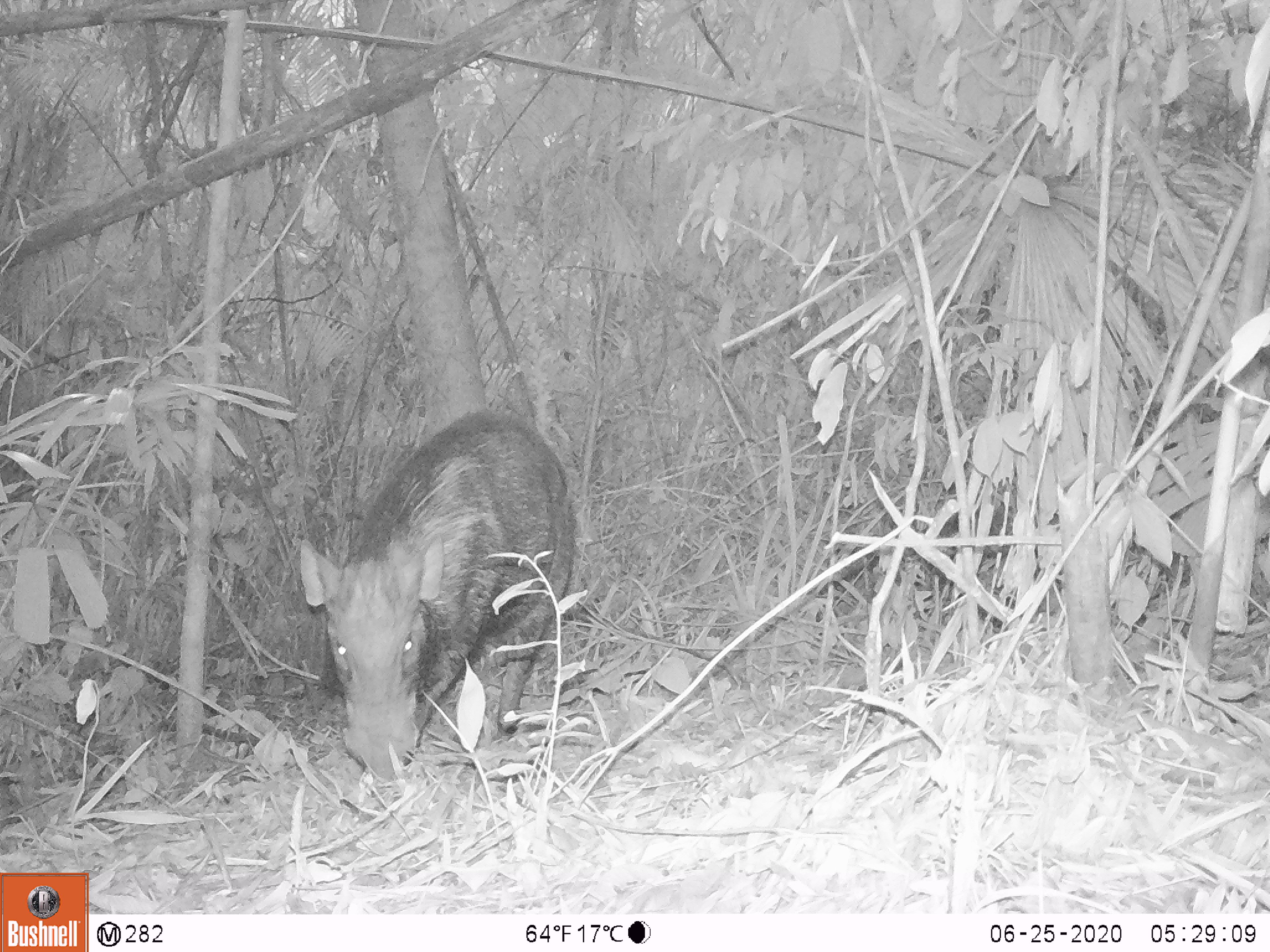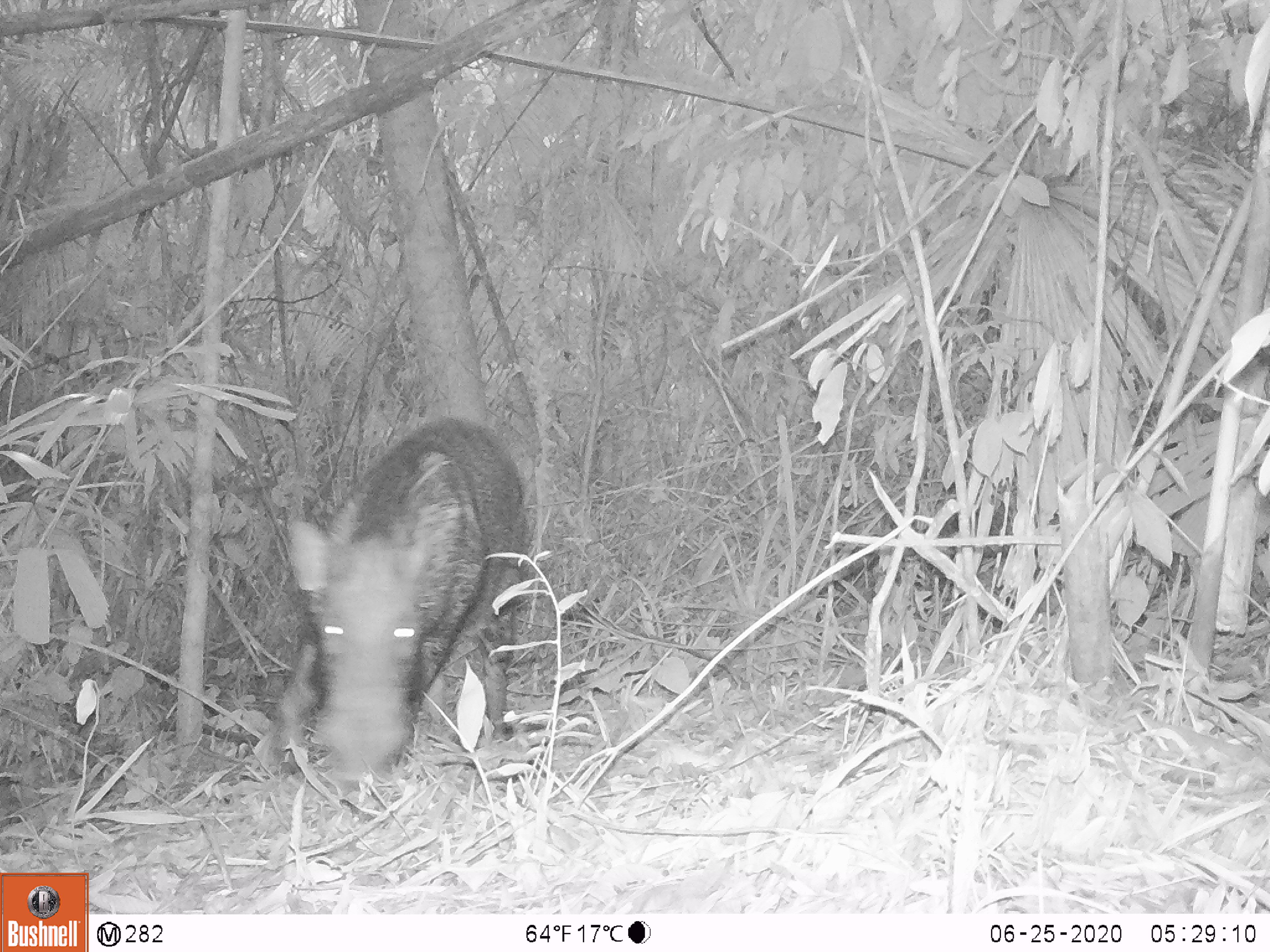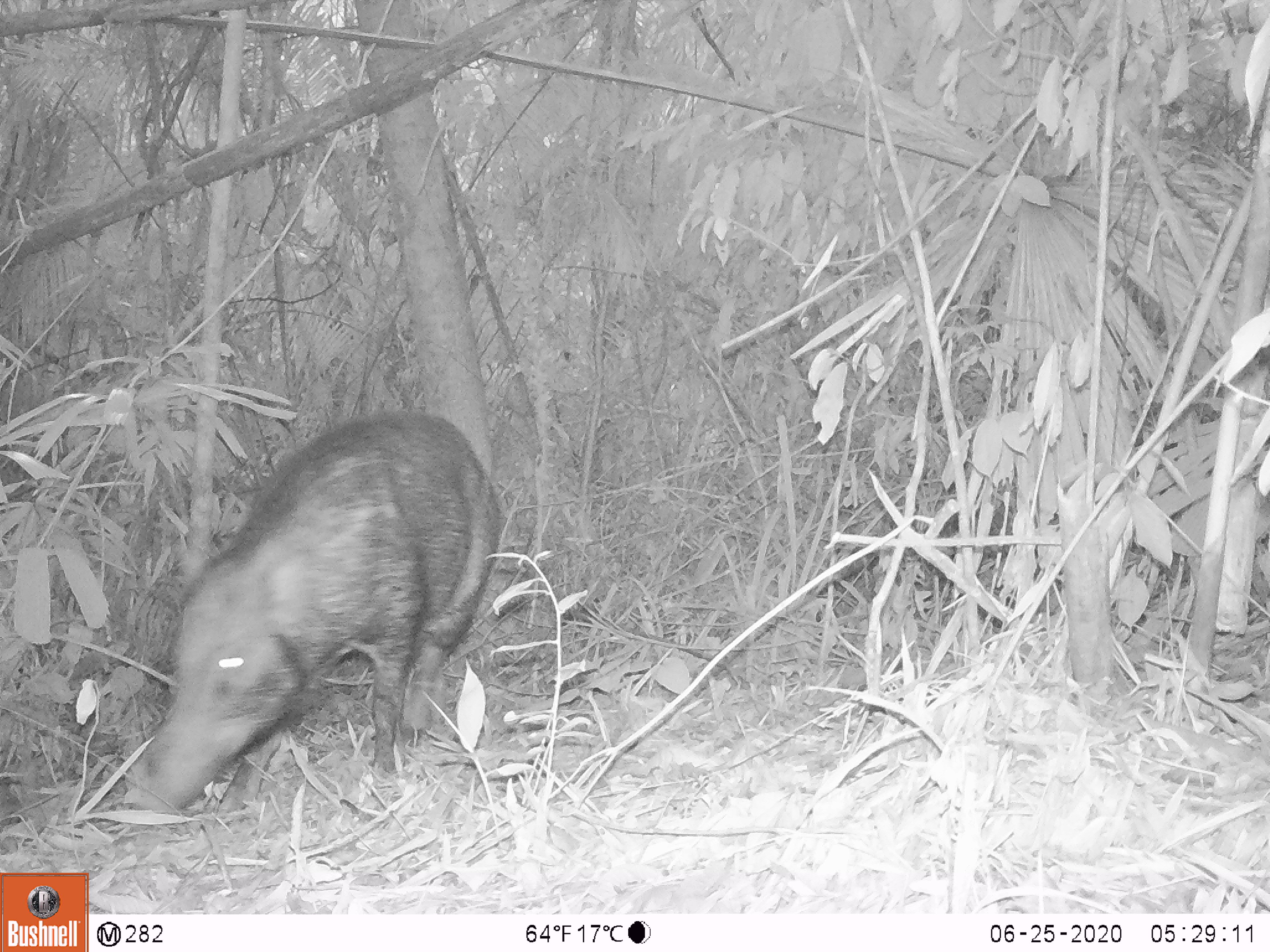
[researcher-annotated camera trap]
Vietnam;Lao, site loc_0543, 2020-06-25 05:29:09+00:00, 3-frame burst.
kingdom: Animalia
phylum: Chordata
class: Mammalia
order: Artiodactyla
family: Suidae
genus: Sus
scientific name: Sus scrofa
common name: eurasian wild pig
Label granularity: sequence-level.